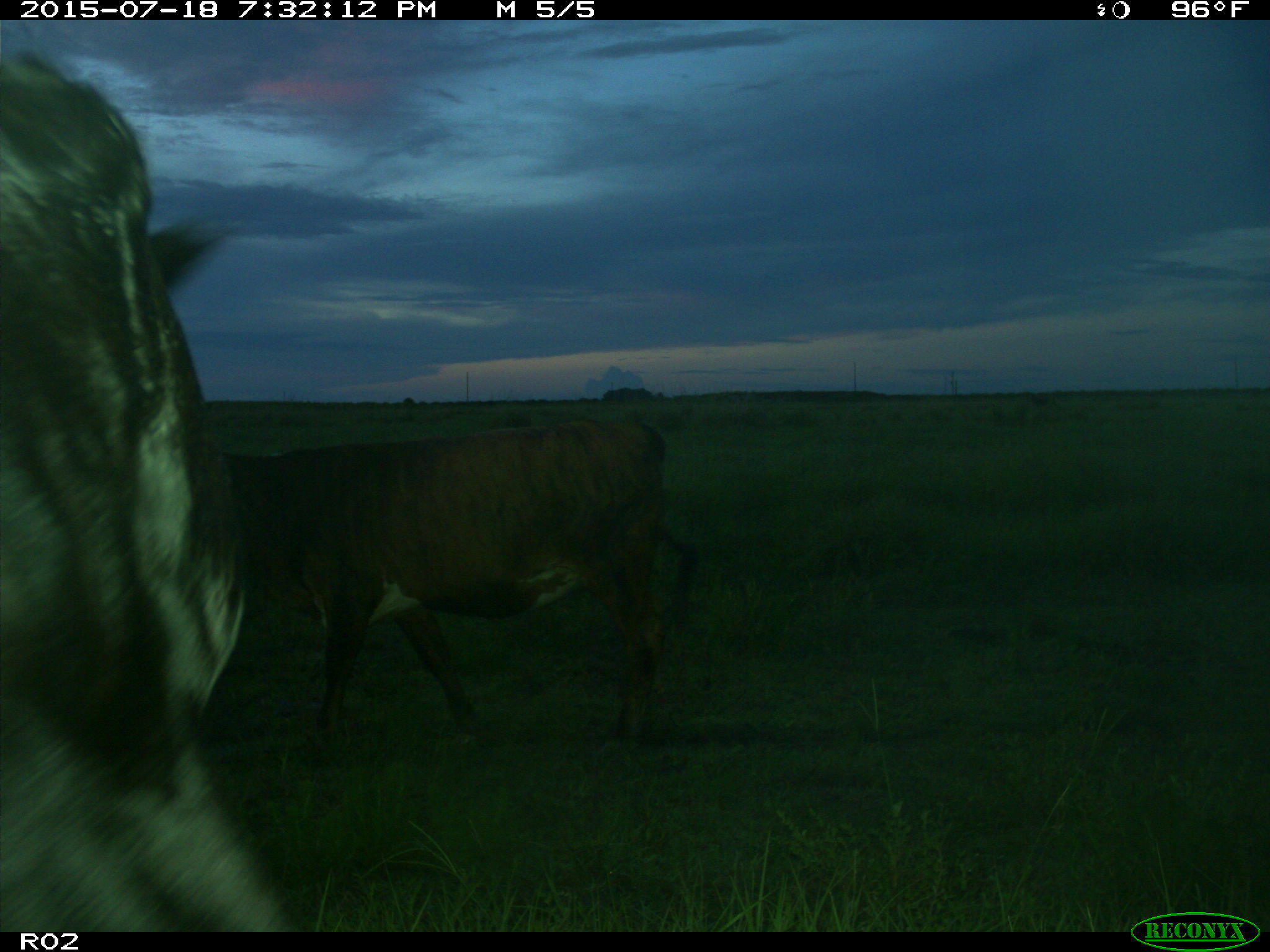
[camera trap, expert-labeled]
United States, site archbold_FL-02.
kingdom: Animalia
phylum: Chordata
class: Mammalia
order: Artiodactyla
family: Bovidae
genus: Bos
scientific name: Bos taurus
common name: domestic cow